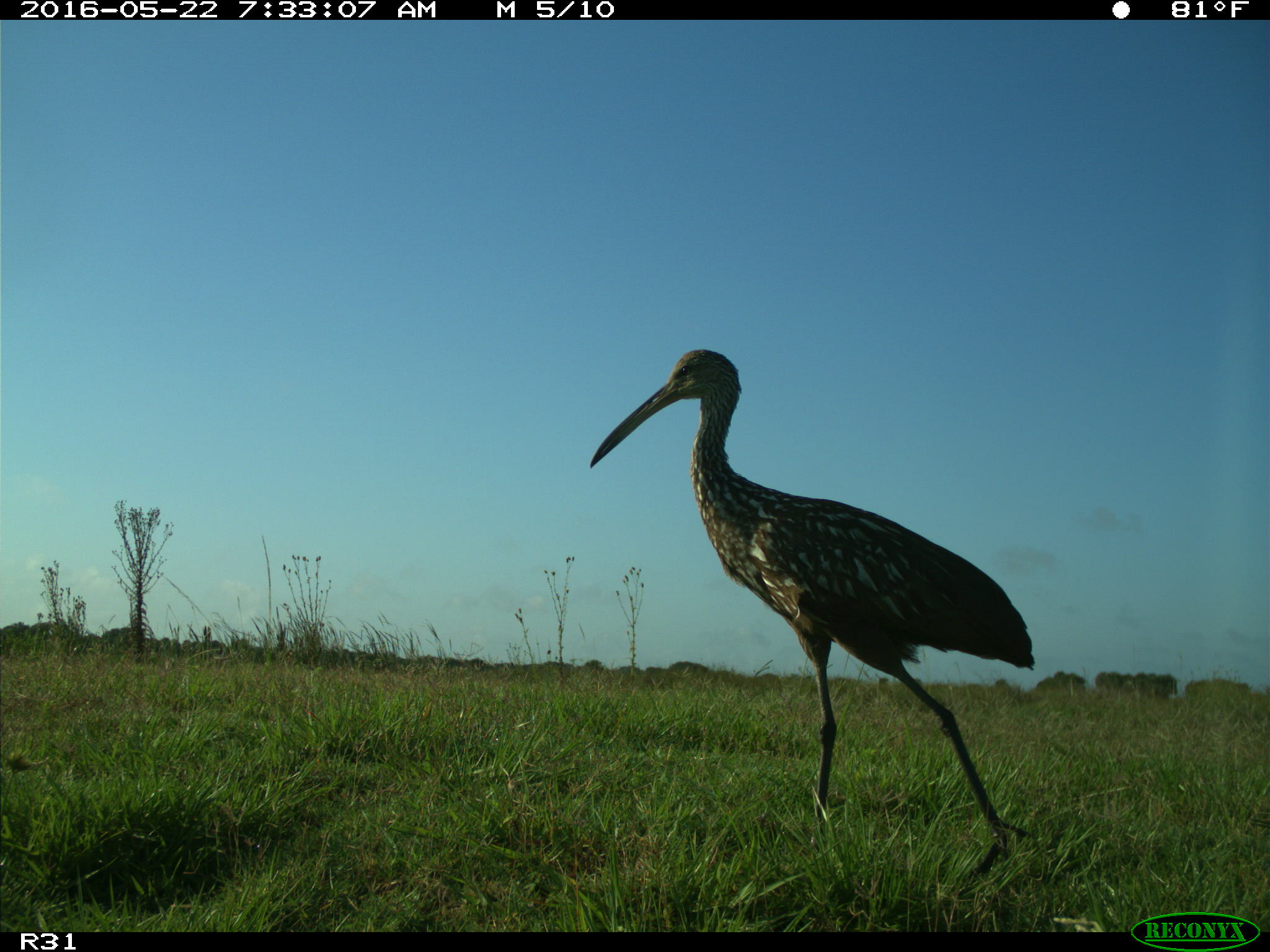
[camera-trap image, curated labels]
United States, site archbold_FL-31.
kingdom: Animalia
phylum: Chordata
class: Aves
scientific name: Aves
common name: birds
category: unidentified bird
Unidentified bird (birds) (Aves).